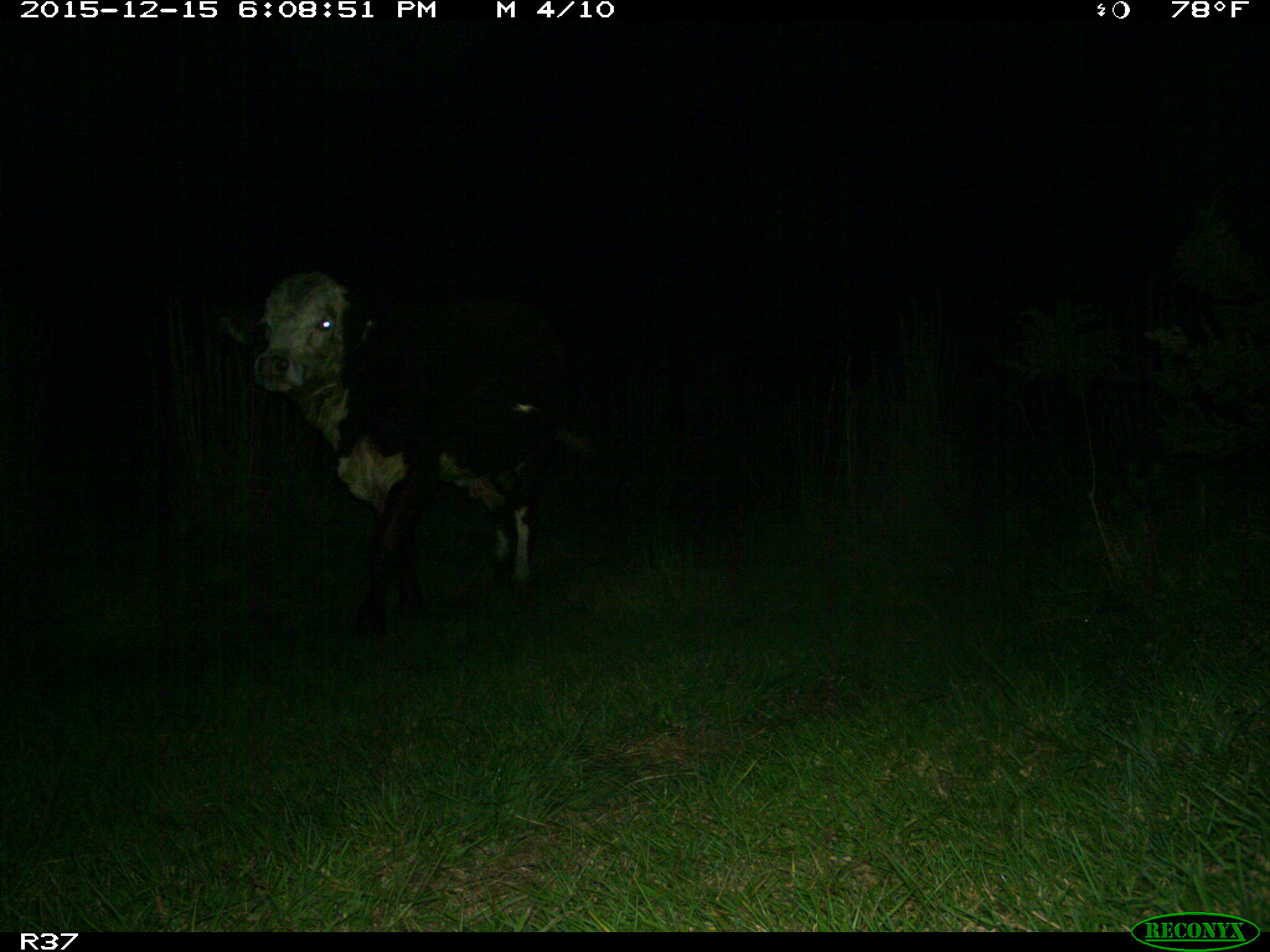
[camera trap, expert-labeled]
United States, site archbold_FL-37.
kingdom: Animalia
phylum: Chordata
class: Mammalia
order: Artiodactyla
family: Bovidae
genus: Bos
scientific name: Bos taurus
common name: domestic cow